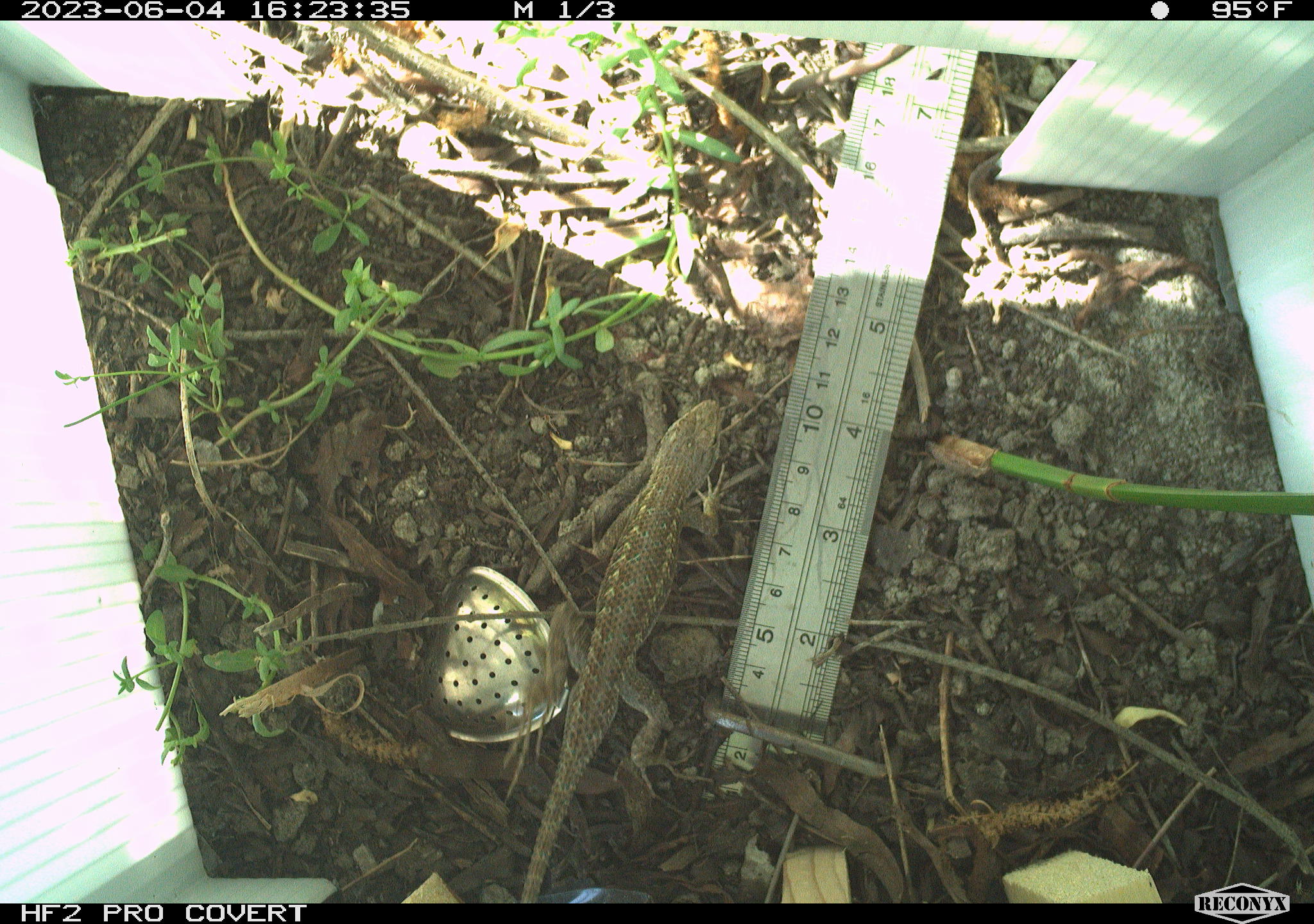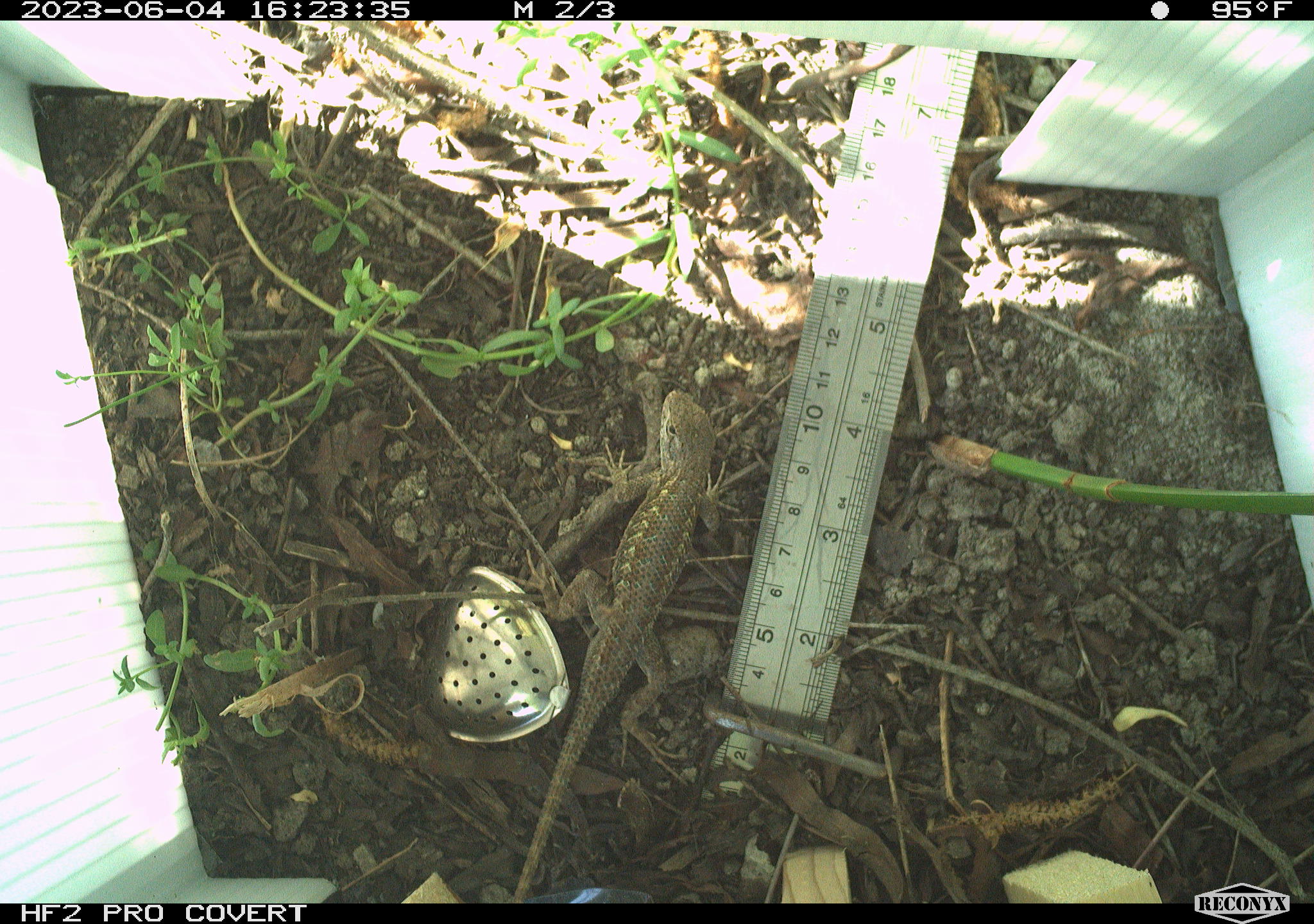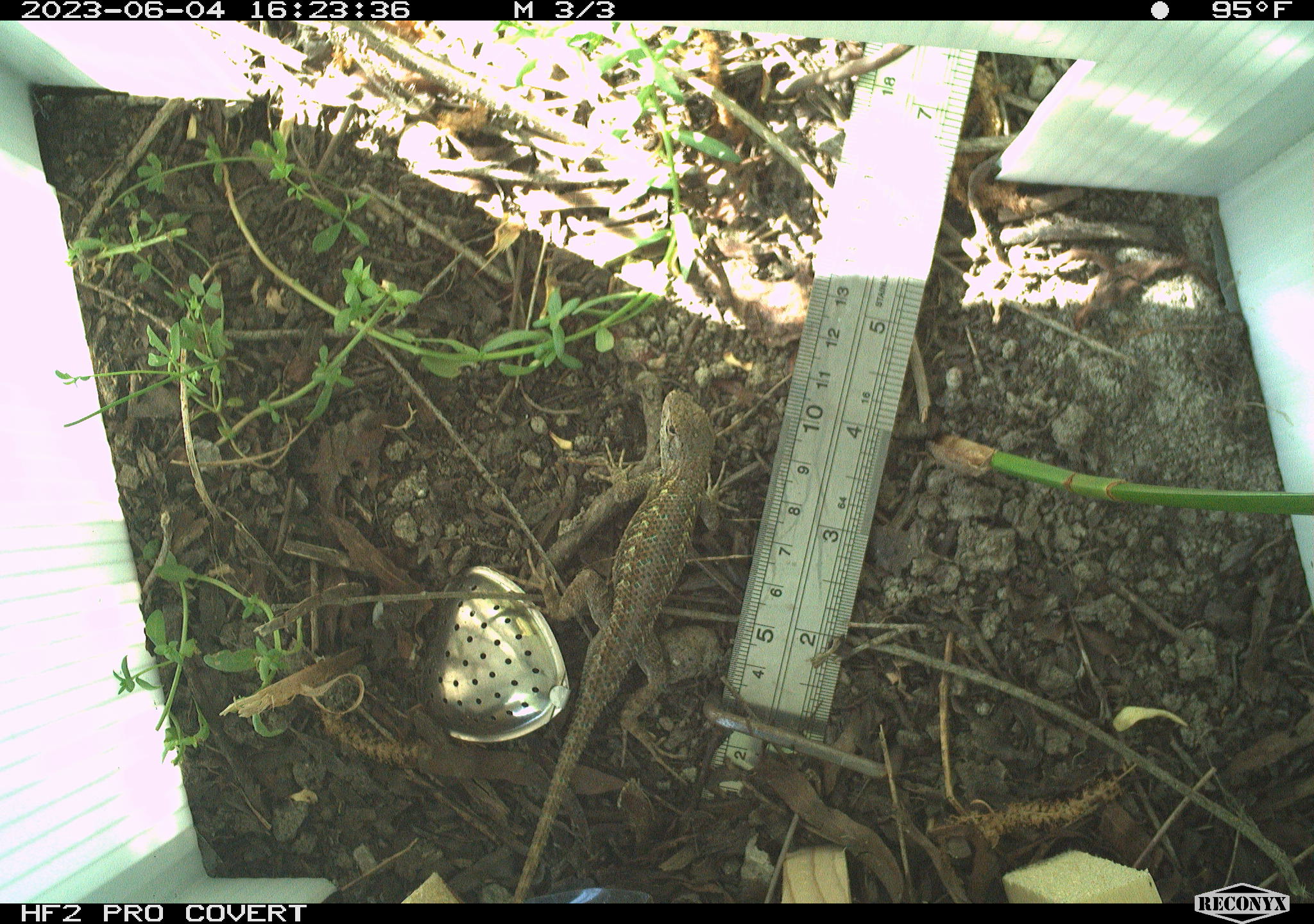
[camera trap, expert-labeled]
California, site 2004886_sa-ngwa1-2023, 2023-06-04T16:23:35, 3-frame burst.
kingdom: Animalia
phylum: Chordata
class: Reptilia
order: Squamata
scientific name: Squamata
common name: lizards and snakes